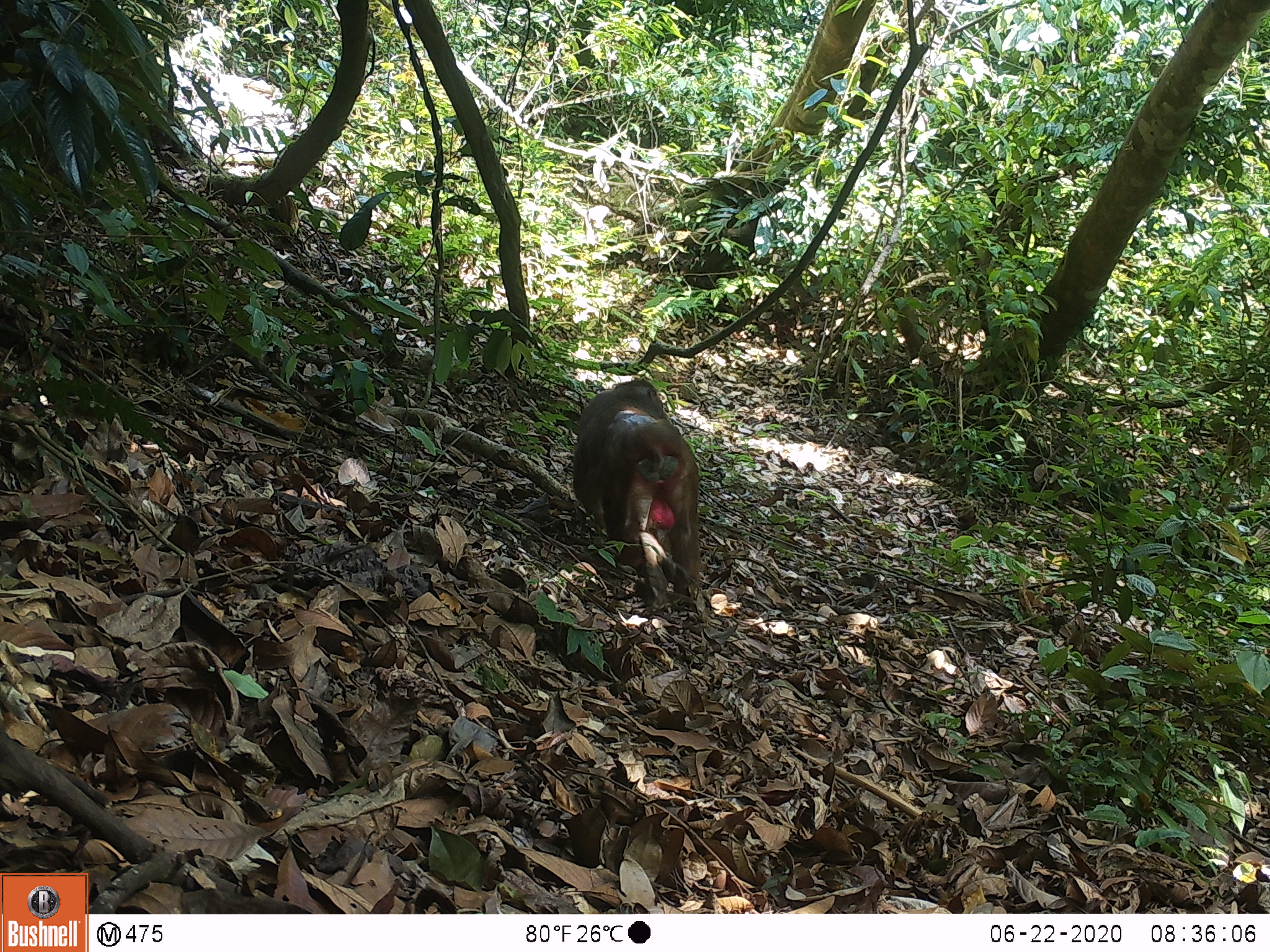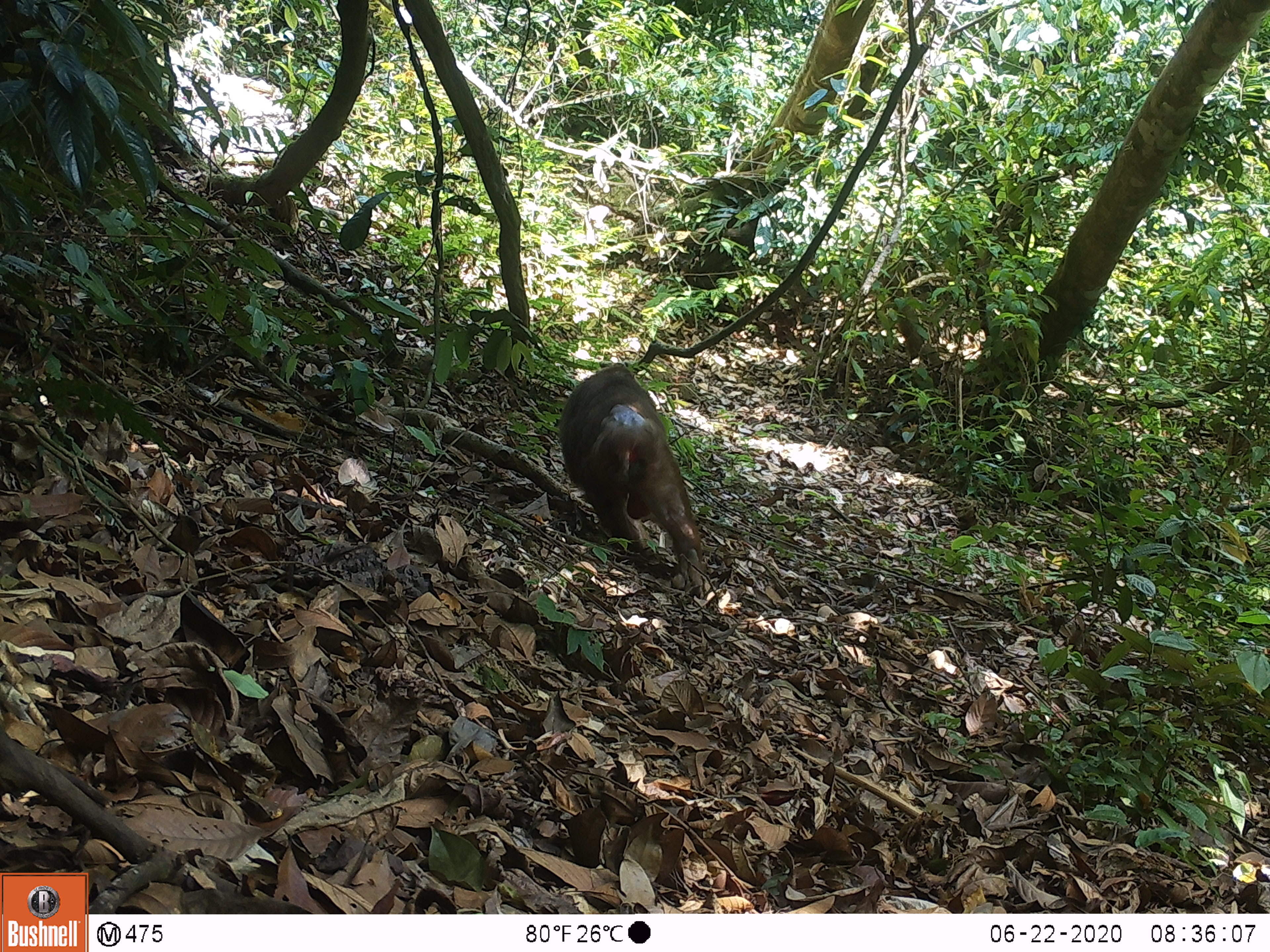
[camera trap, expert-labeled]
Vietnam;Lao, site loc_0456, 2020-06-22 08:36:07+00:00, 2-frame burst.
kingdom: Animalia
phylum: Chordata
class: Mammalia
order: Primates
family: Cercopithecidae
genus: Macaca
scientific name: Macaca arctoides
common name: stump-tailed macaque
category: stump tailed macaque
Stump tailed macaque (stump-tailed macaque) (Macaca arctoides). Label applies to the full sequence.